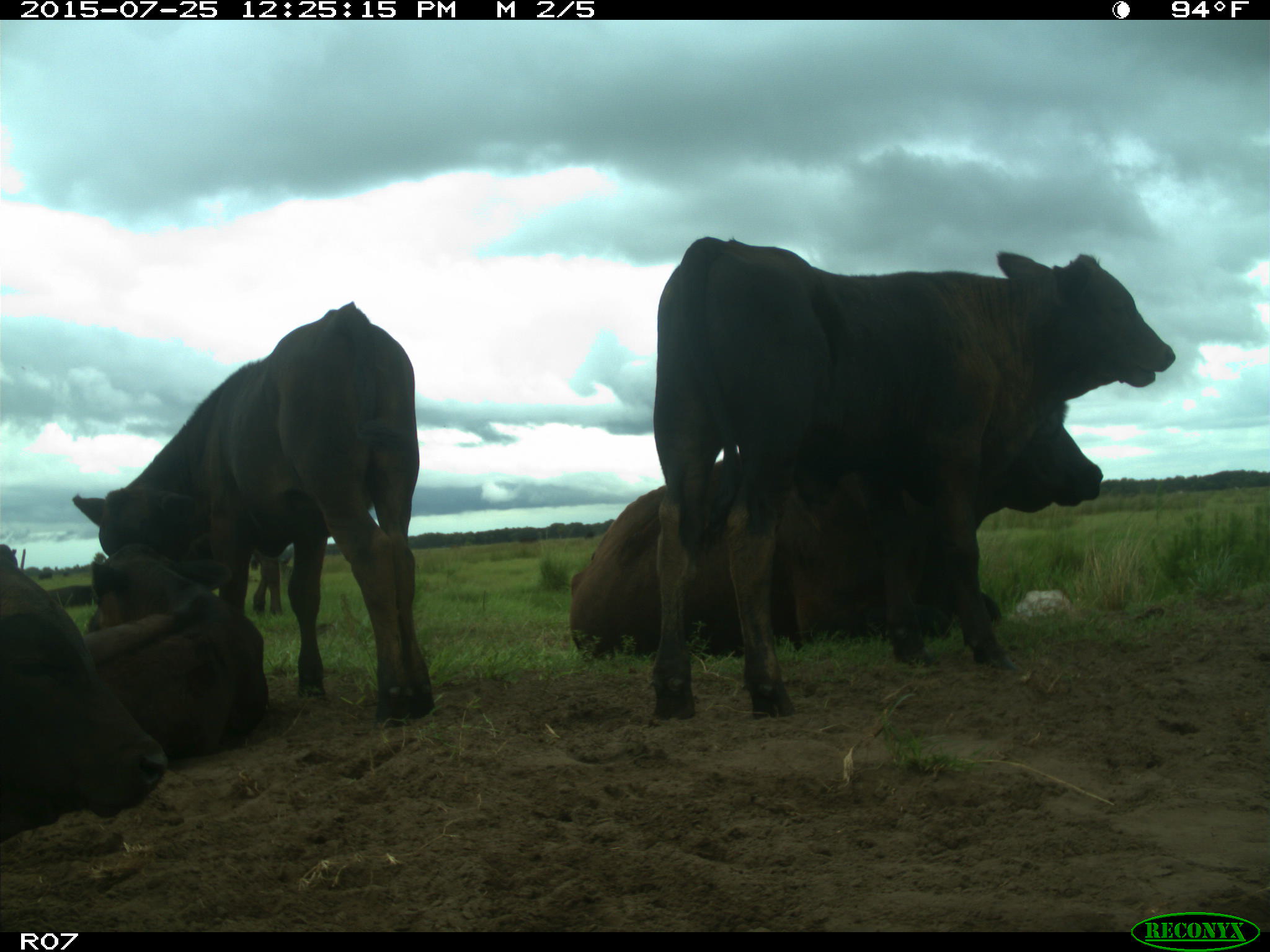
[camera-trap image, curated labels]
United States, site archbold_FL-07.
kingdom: Animalia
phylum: Chordata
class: Mammalia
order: Artiodactyla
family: Bovidae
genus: Bos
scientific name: Bos taurus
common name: domestic cow